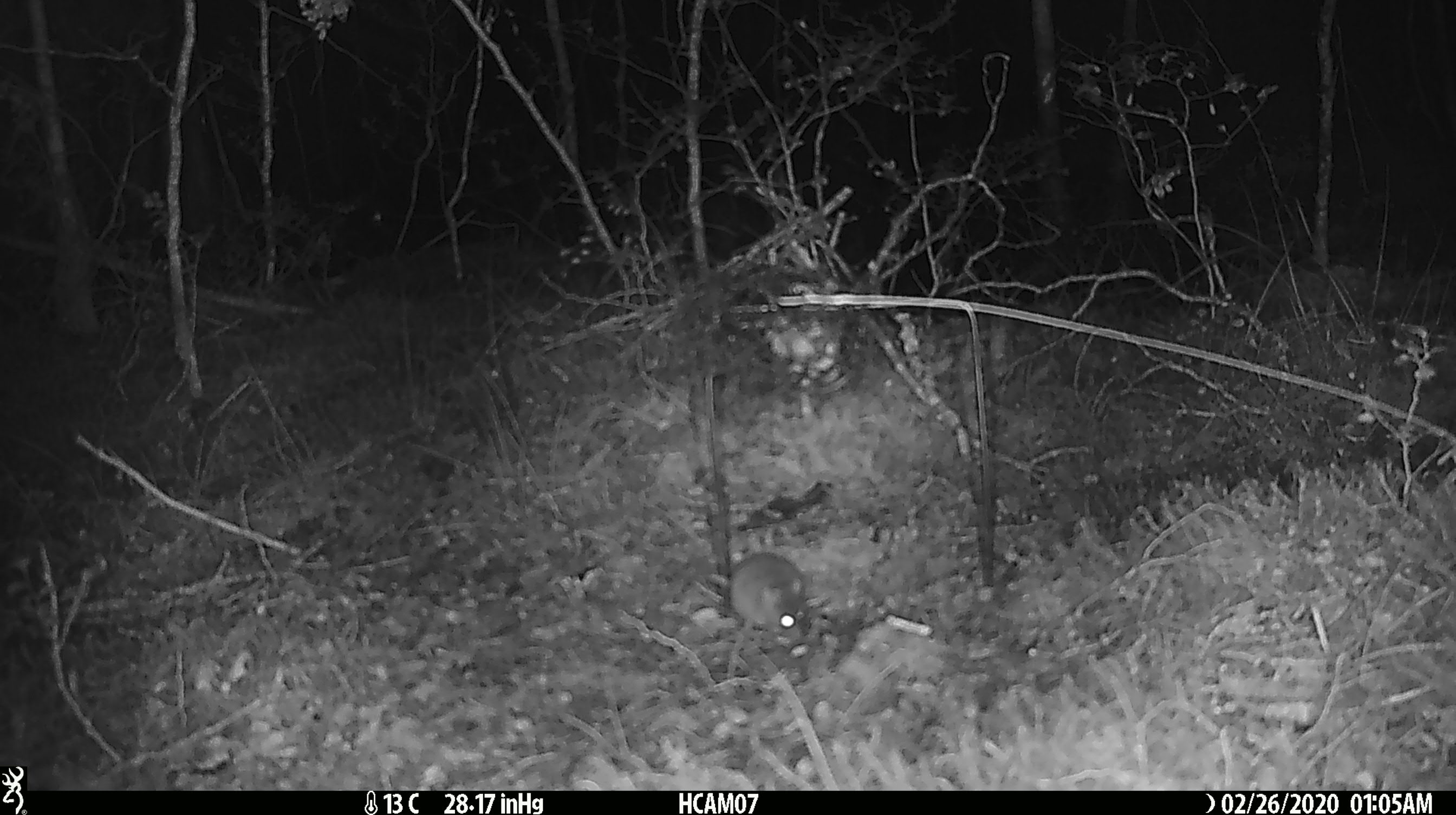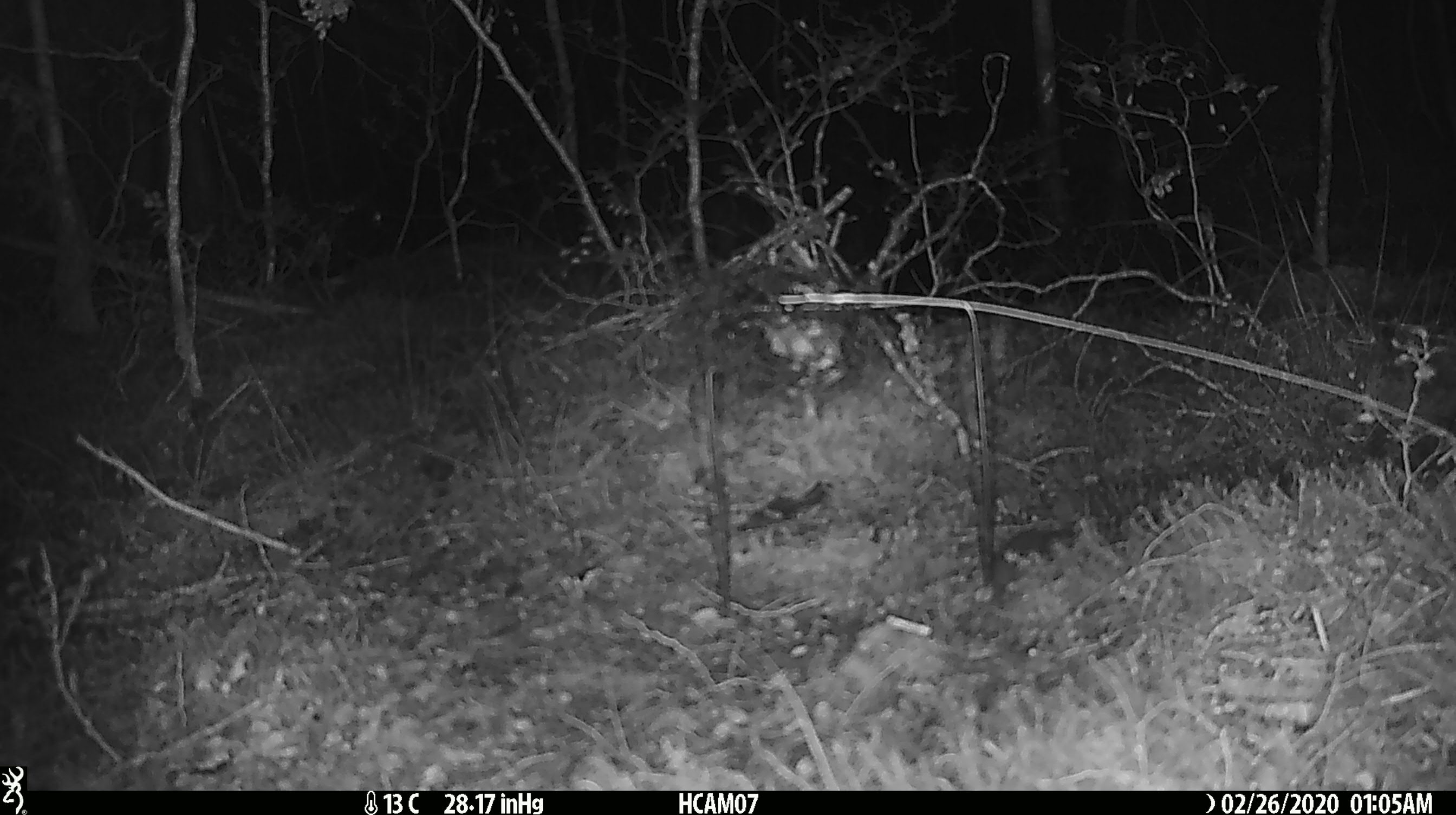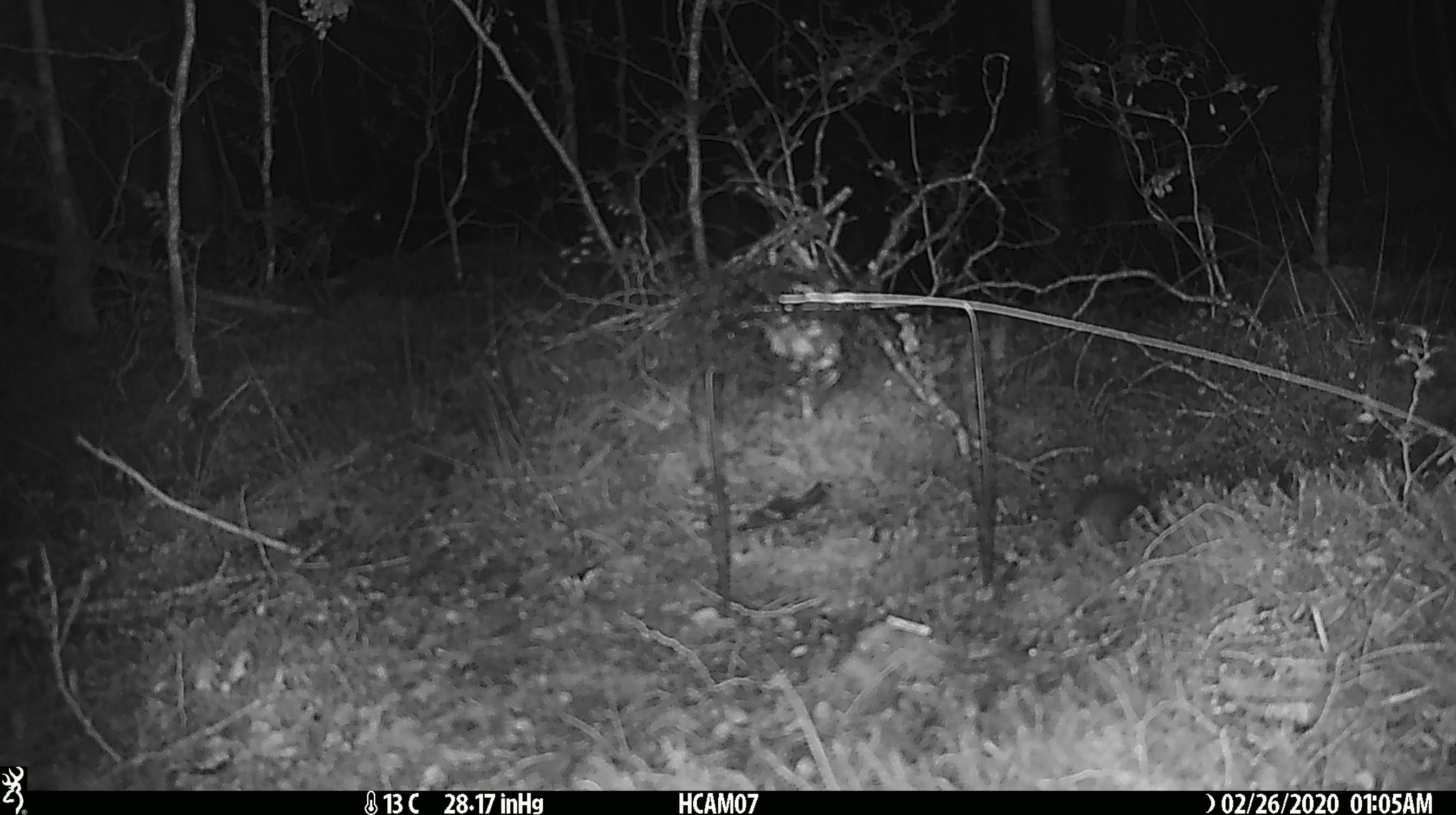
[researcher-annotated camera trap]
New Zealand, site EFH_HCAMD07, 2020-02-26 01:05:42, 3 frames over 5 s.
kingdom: Animalia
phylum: Chordata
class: Mammalia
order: Rodentia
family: Muridae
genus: Mus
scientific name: Mus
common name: mouse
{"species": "mouse (Mus)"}